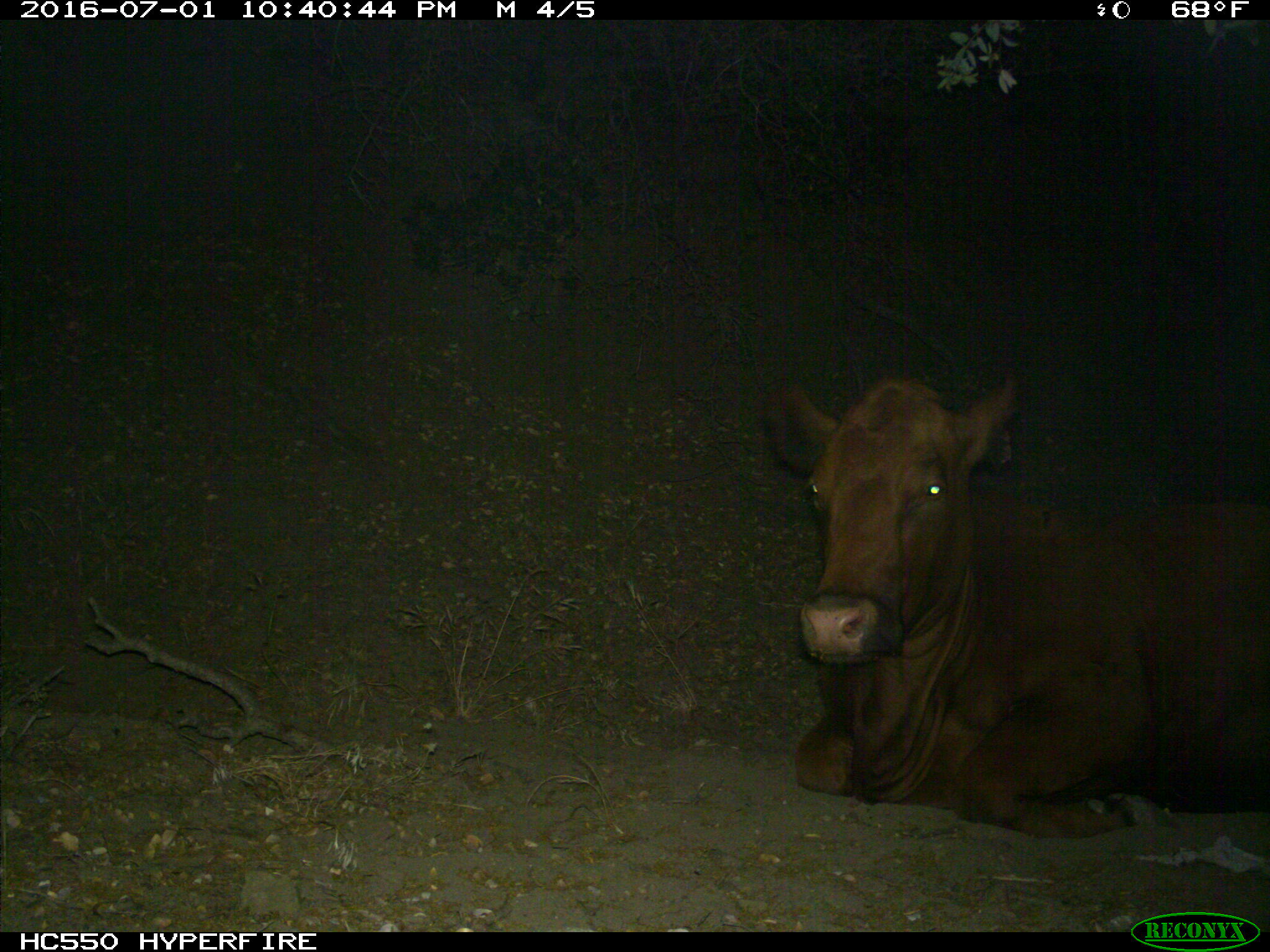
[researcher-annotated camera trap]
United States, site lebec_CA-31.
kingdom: Animalia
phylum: Chordata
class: Mammalia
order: Artiodactyla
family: Bovidae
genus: Bos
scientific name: Bos taurus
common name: domestic cow